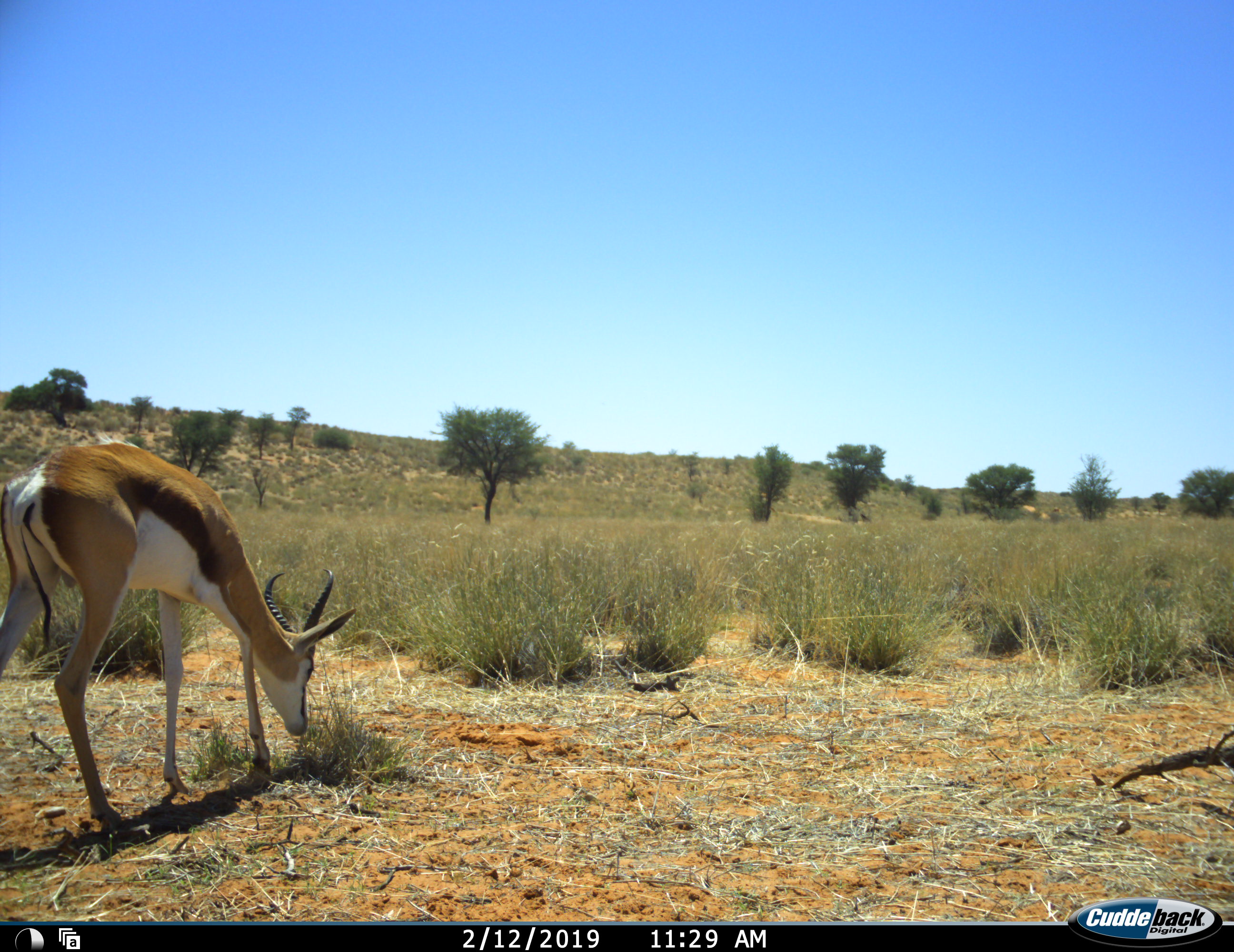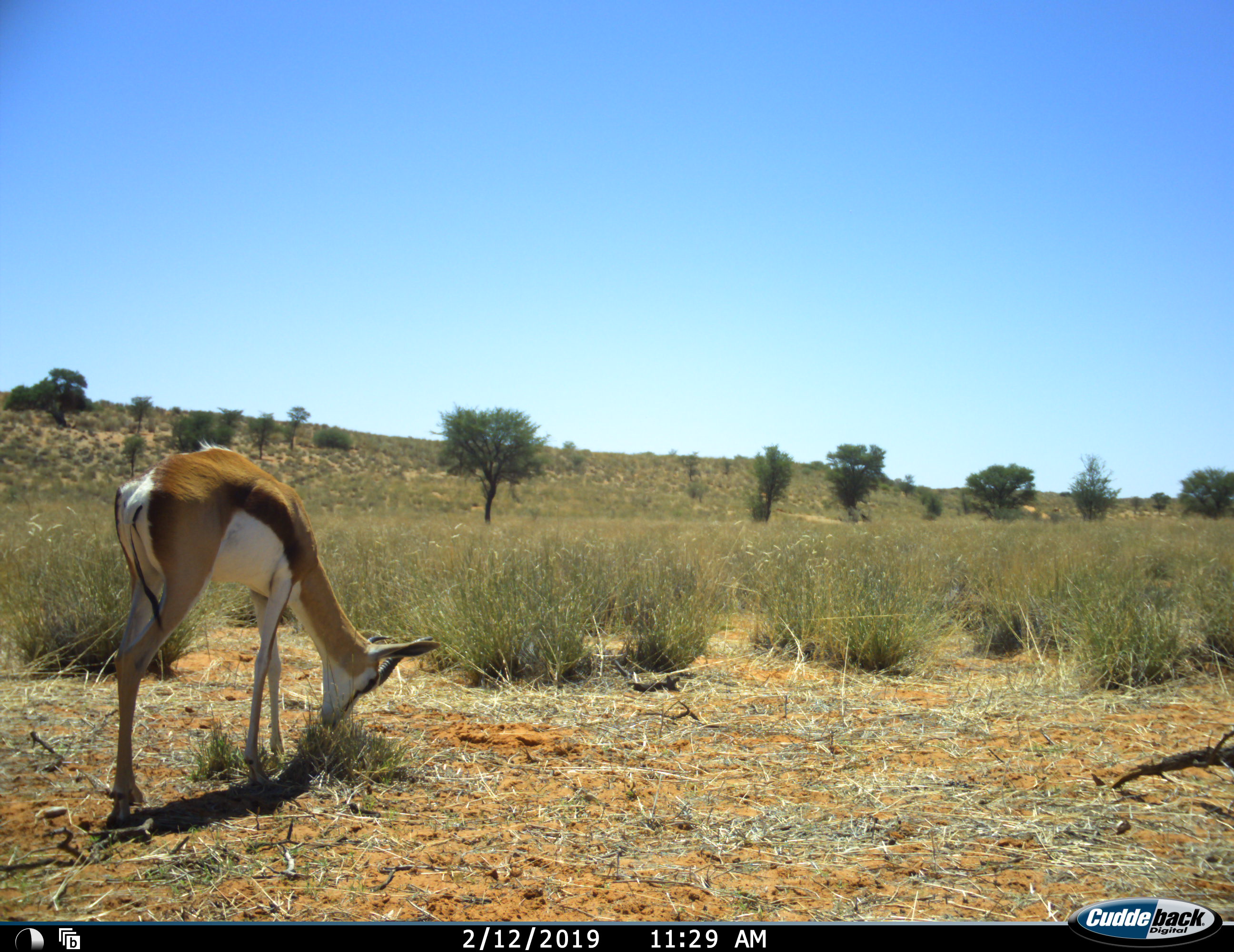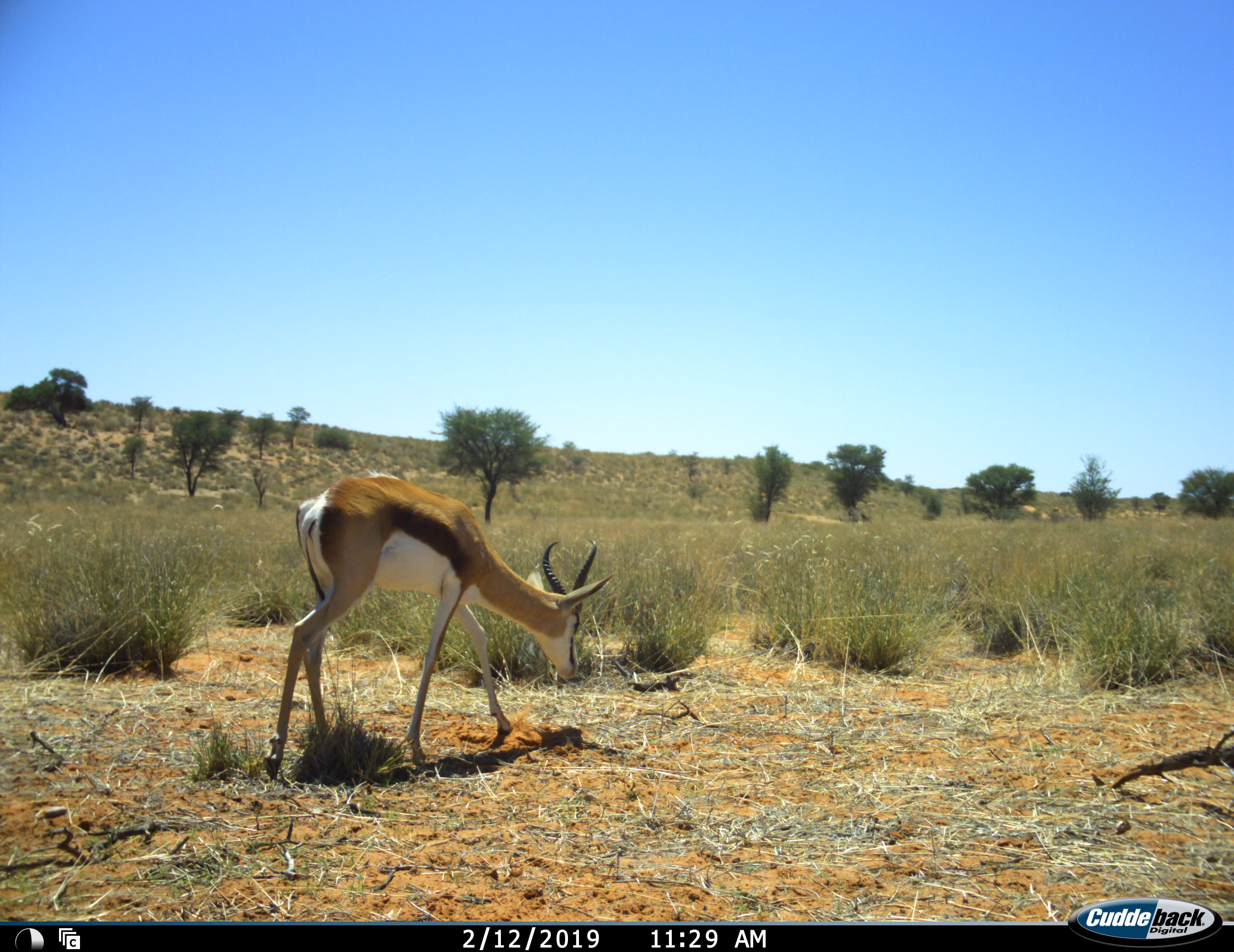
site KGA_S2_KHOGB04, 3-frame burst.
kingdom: Animalia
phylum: Chordata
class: Mammalia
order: Artiodactyla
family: Bovidae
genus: Antidorcas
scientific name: Antidorcas marsupialis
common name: springbok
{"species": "springbok (Antidorcas marsupialis)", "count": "1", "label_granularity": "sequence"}